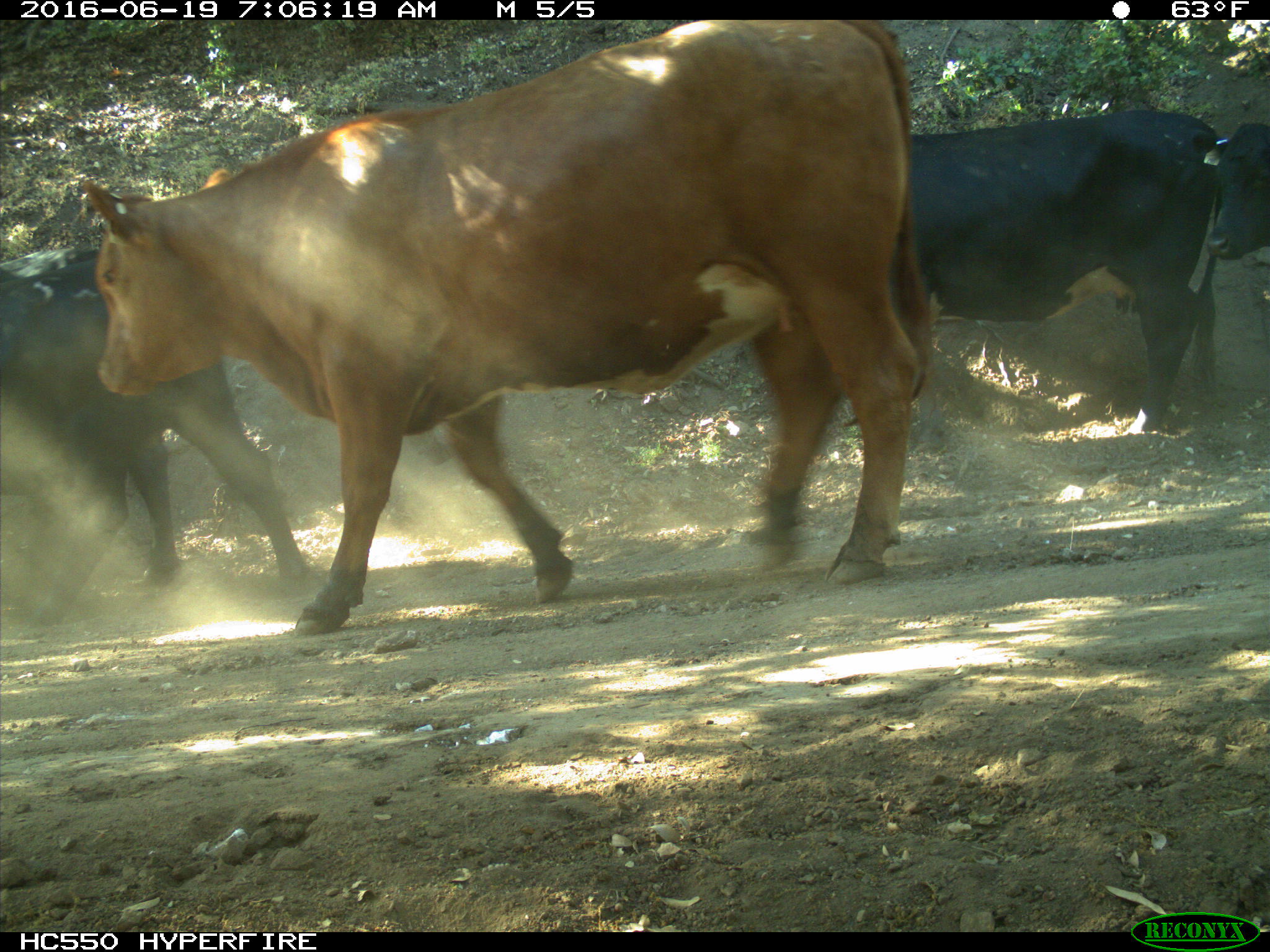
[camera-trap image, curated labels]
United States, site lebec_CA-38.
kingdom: Animalia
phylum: Chordata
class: Mammalia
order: Artiodactyla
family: Bovidae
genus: Bos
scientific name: Bos taurus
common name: domestic cow